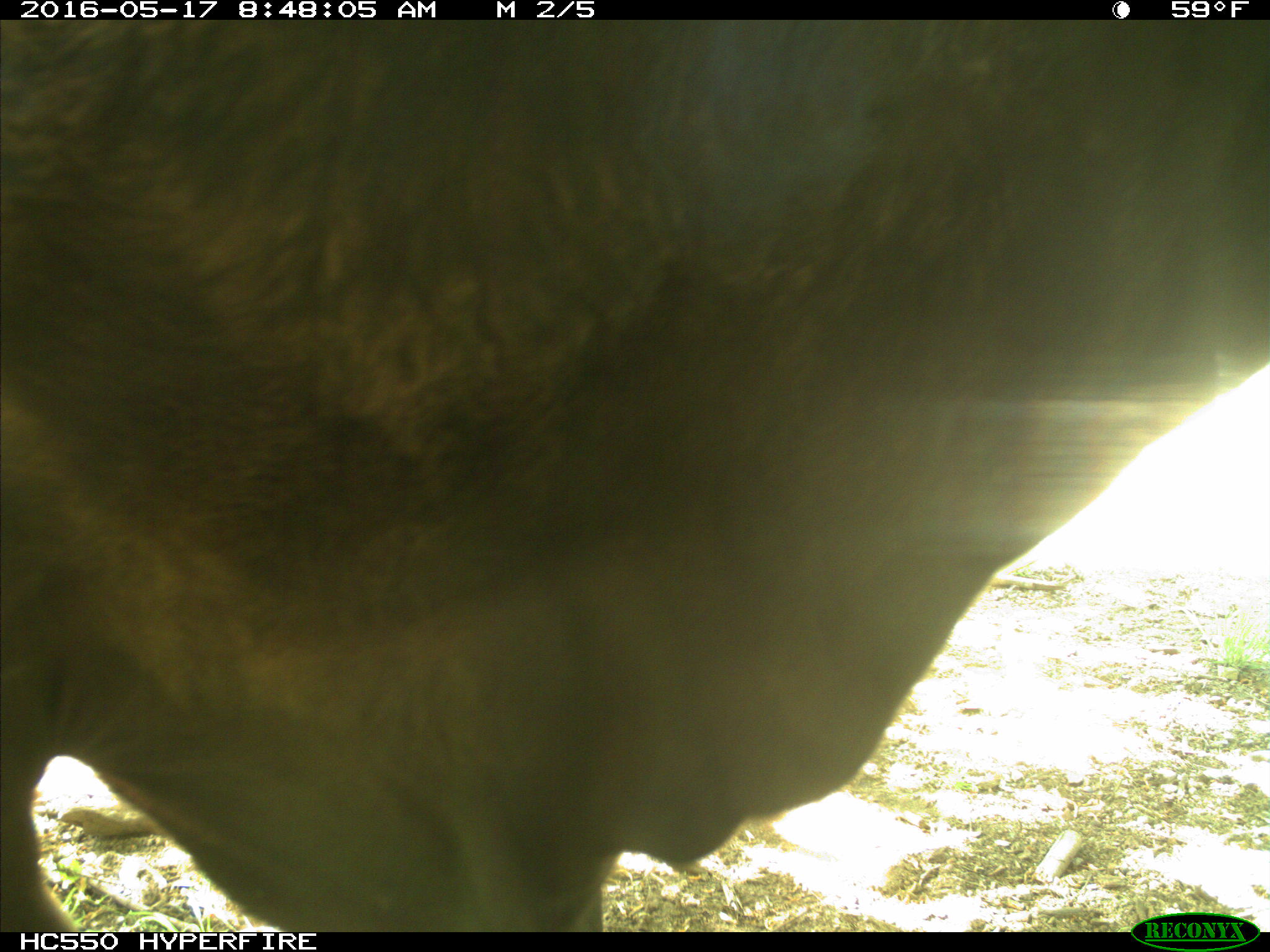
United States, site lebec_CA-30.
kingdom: Animalia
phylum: Chordata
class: Mammalia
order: Artiodactyla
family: Bovidae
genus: Bos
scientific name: Bos taurus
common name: domestic cow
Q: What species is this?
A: Bos taurus (domestic cow).